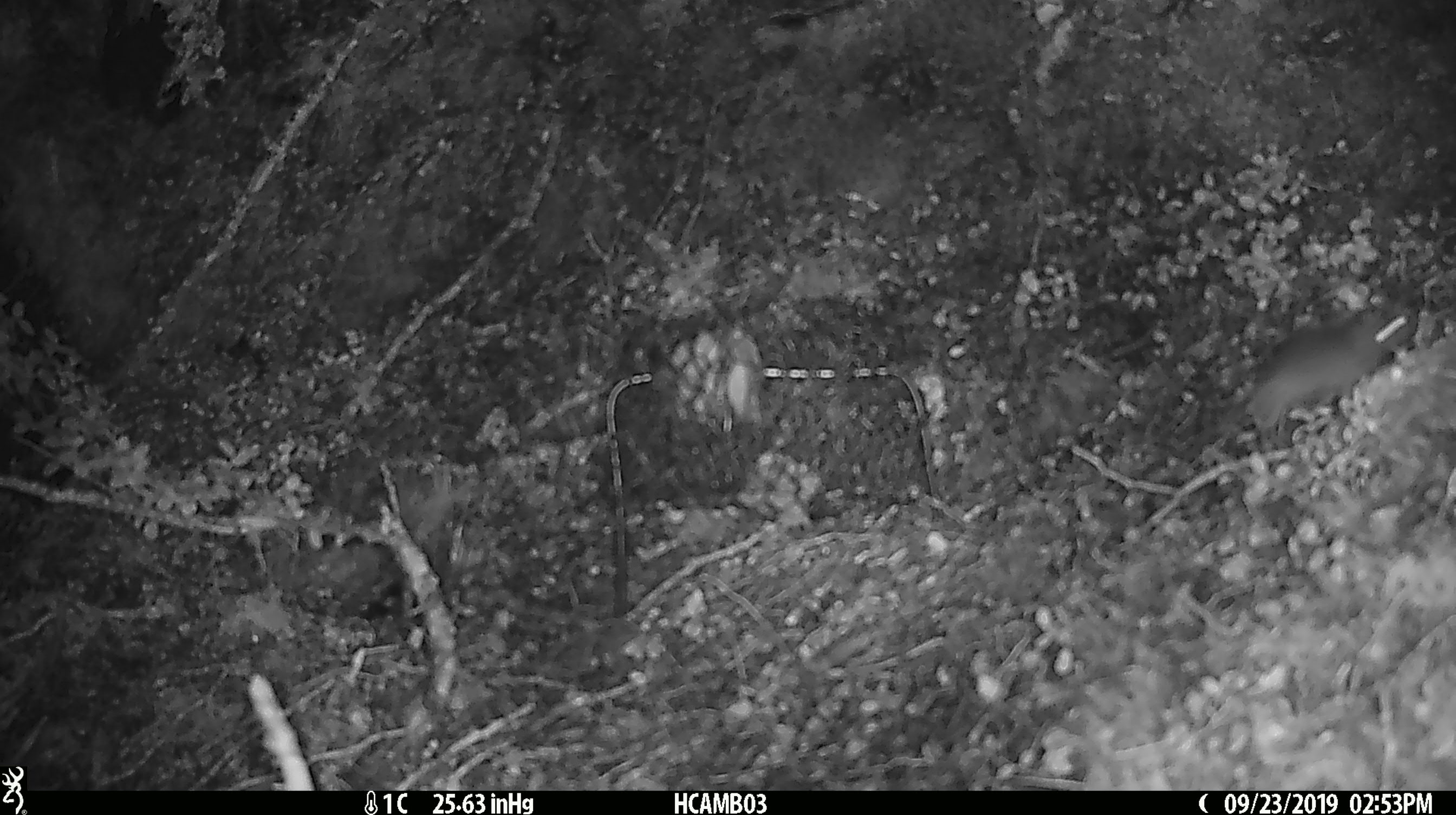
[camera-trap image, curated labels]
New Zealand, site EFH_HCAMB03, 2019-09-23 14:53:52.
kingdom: Animalia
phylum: Chordata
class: Mammalia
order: Rodentia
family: Muridae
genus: Mus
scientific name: Mus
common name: mouse